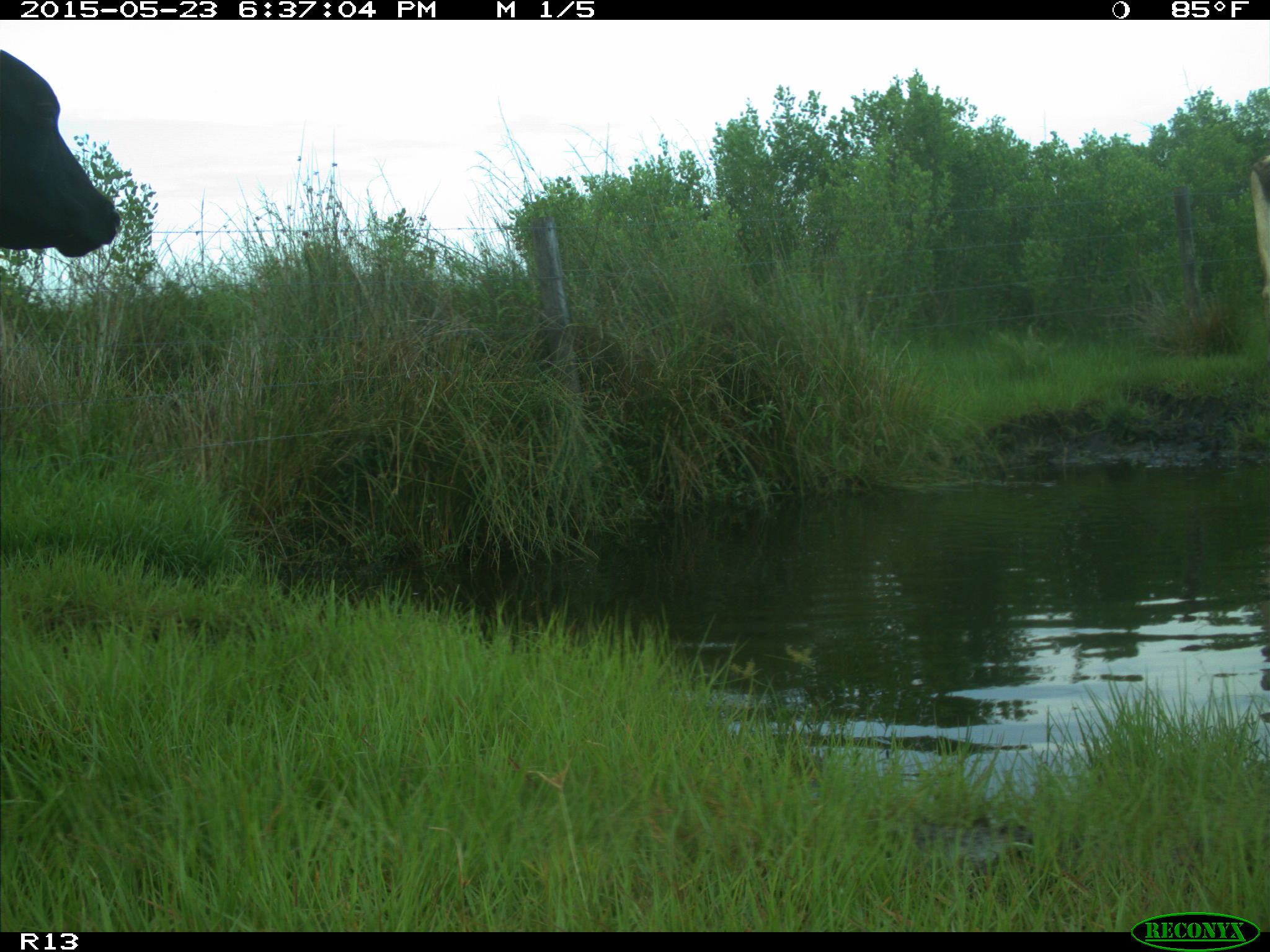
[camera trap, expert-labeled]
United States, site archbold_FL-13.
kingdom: Animalia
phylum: Chordata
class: Mammalia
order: Artiodactyla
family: Bovidae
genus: Bos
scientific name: Bos taurus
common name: domestic cow